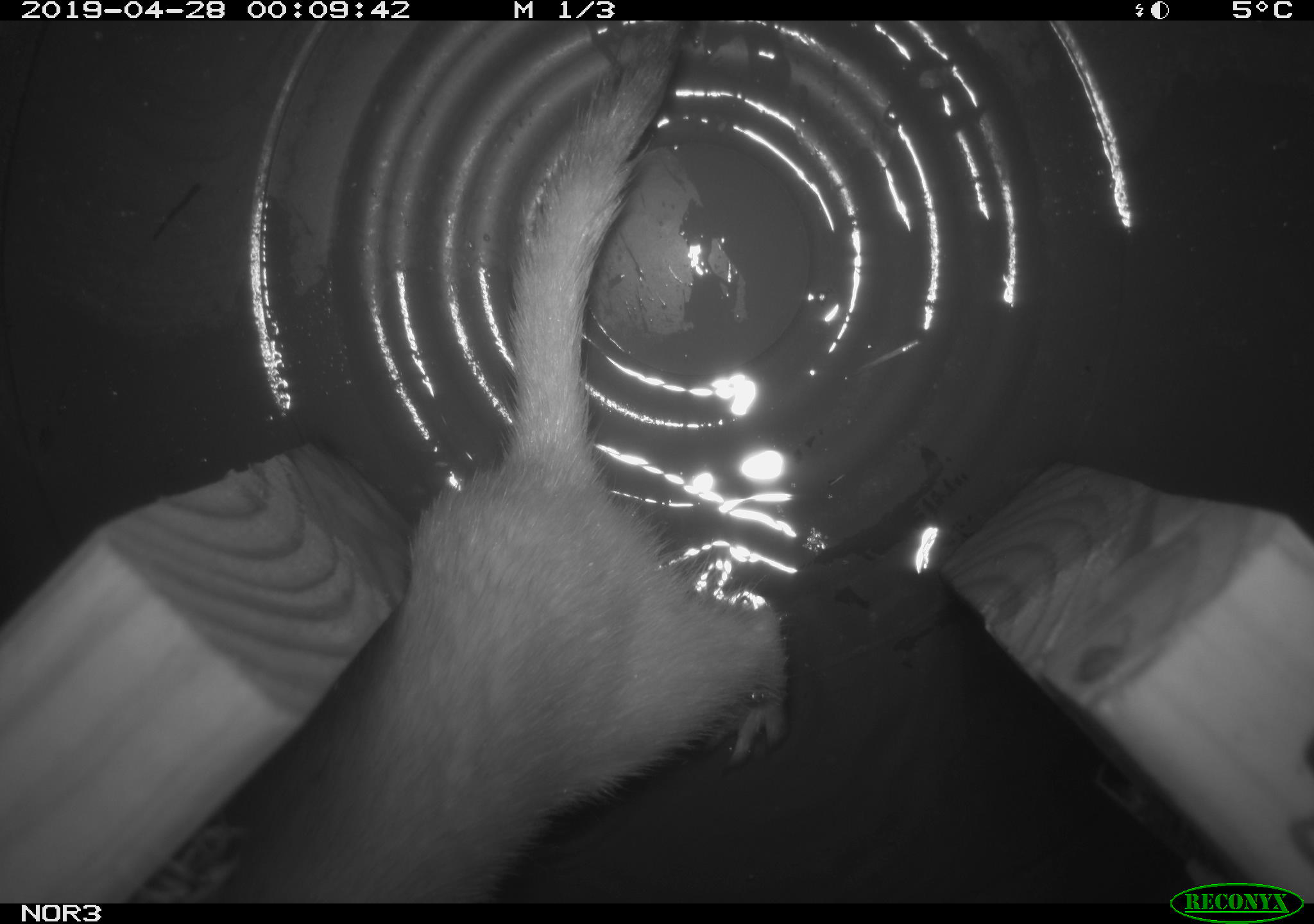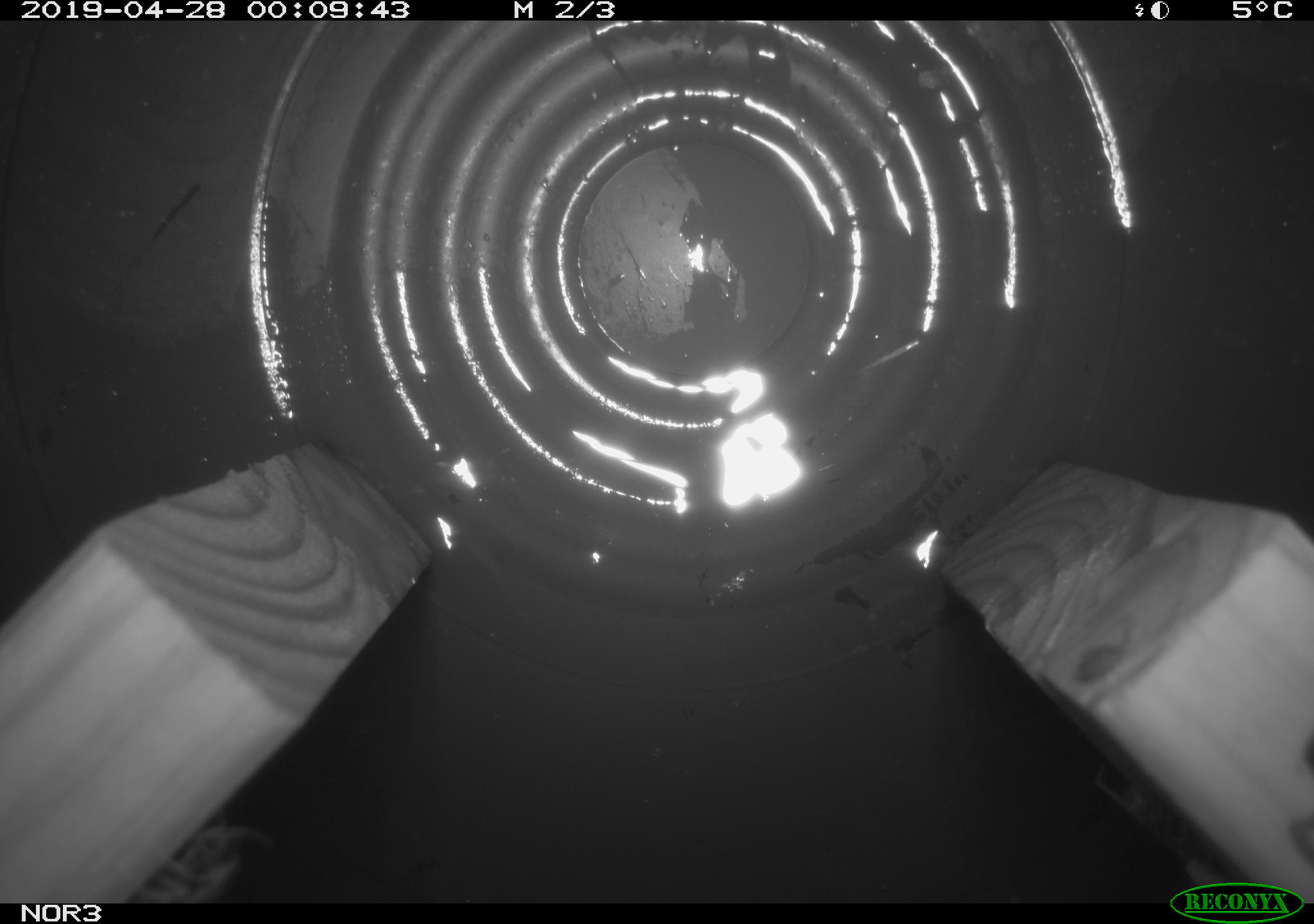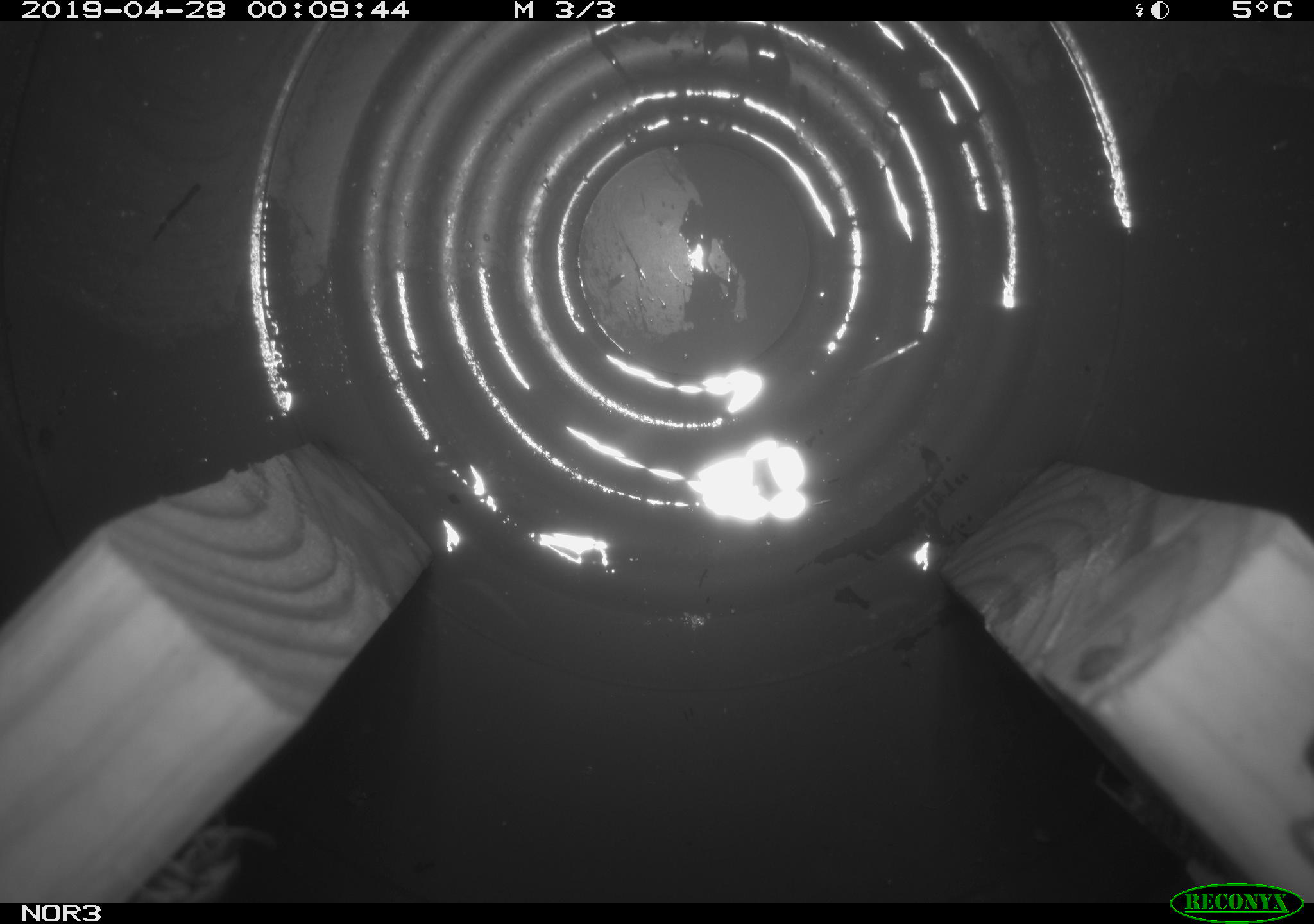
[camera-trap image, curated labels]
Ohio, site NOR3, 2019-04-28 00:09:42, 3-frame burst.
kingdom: Animalia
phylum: Chordata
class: Mammalia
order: Carnivora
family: Mustelidae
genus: Neogale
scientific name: Neogale frenata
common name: long-tailed weasel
Long-tailed weasel (Neogale frenata).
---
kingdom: Animalia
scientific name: Animalia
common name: animal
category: invertebrate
Invertebrate (animal) (Animalia).